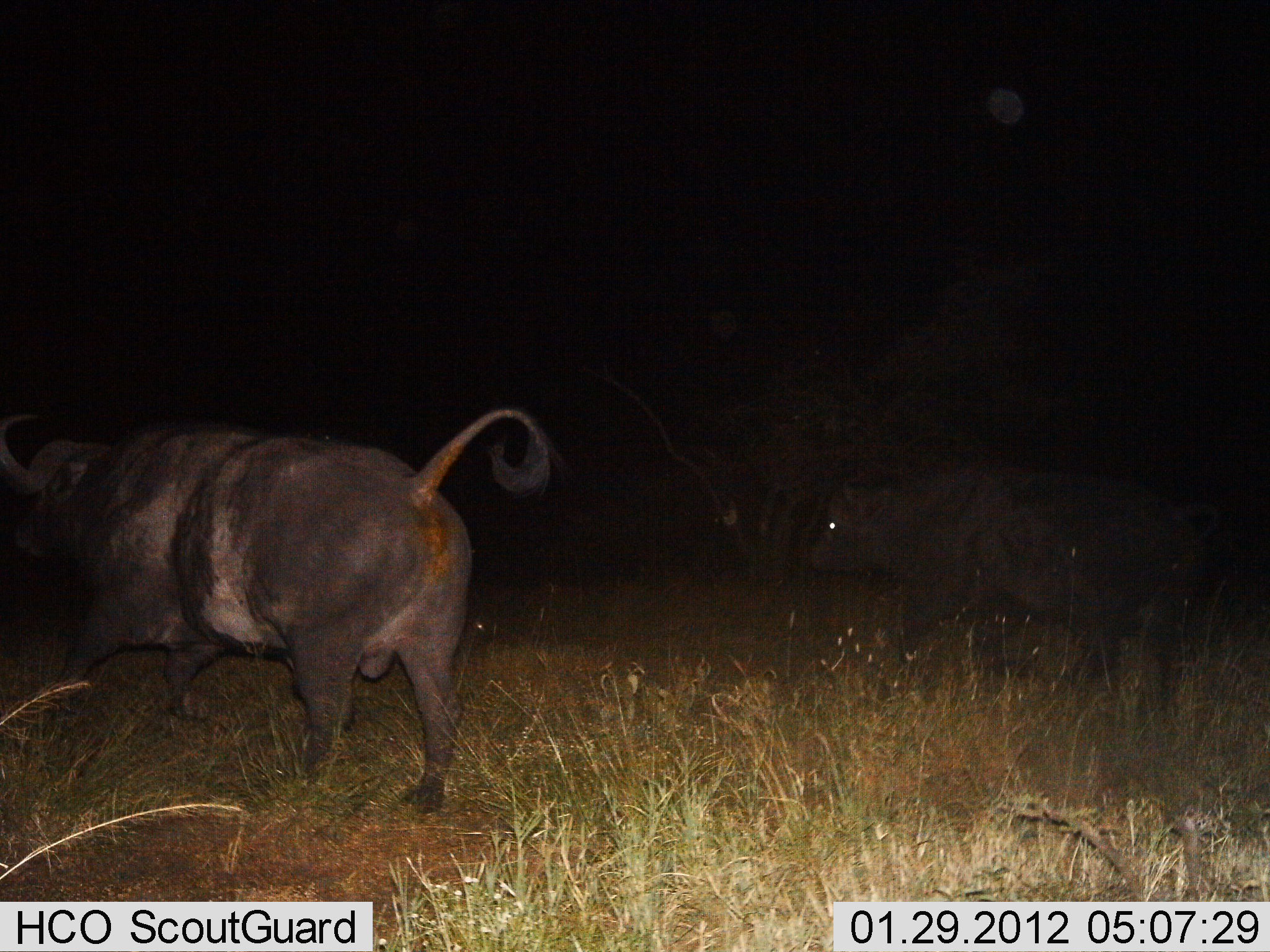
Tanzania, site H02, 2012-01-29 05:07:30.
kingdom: Animalia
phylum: Chordata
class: Mammalia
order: Artiodactyla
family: Bovidae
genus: Syncerus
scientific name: Syncerus caffer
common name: cape buffalo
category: buffalo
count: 2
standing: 33%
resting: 5%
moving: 67%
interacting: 0%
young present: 5%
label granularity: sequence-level